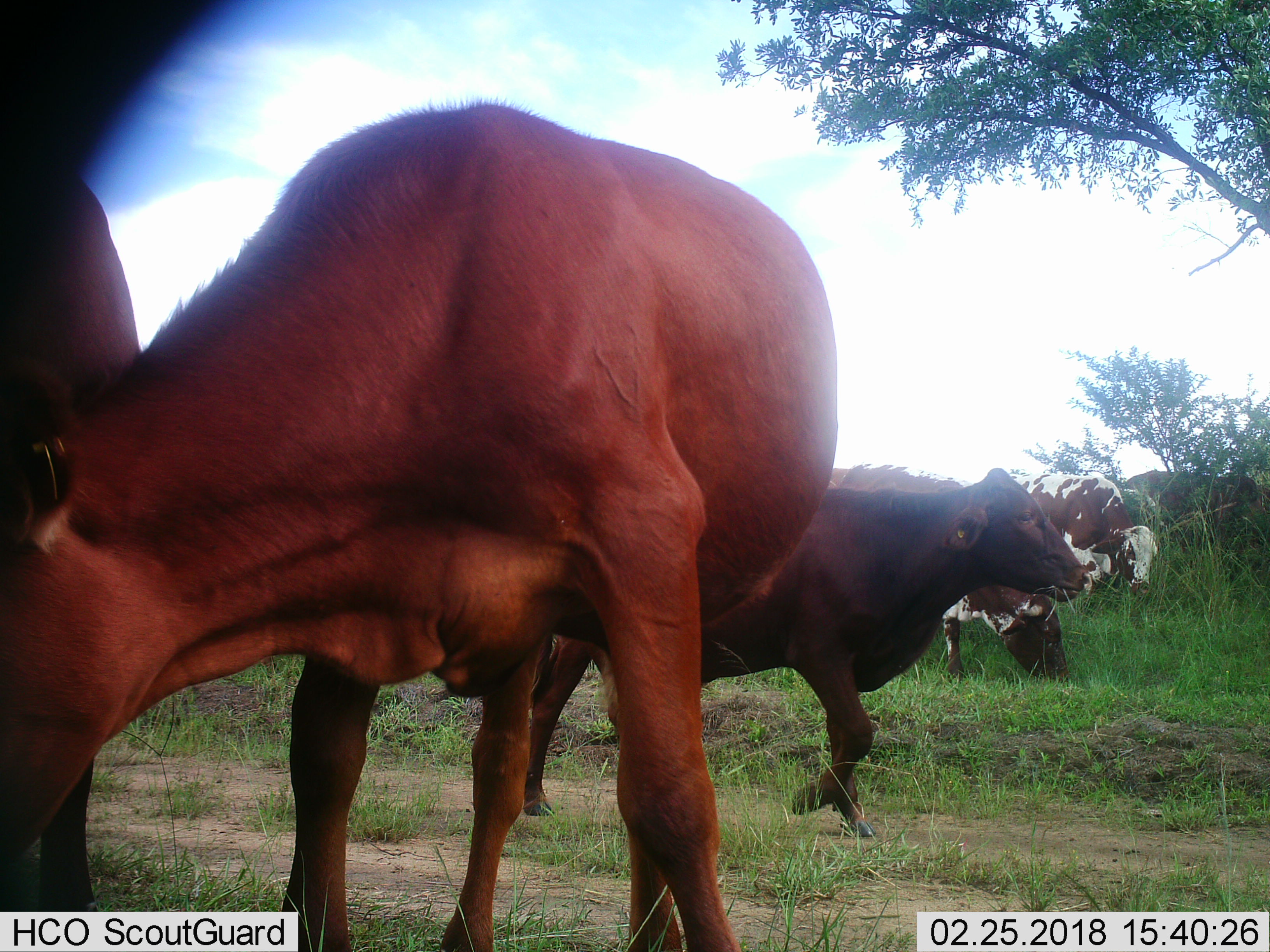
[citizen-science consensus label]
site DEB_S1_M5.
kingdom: Animalia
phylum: Chordata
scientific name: Vertebrata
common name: domestic animal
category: domesticanimal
Domesticanimal (domestic animal) (Vertebrata), count 6. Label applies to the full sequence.